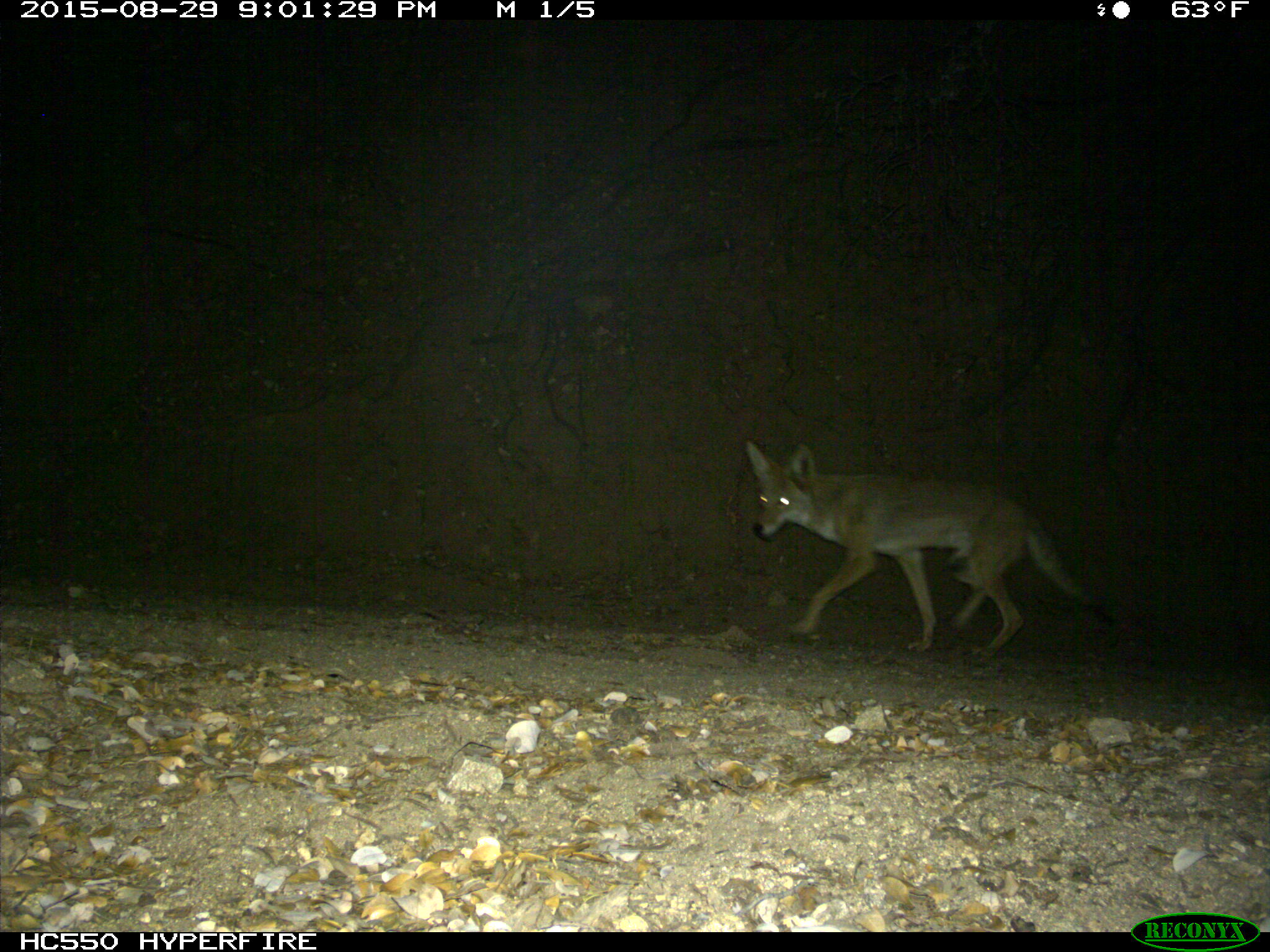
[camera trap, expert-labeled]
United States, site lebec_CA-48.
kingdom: Animalia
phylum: Chordata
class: Mammalia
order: Carnivora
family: Canidae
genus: Canis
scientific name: Canis latrans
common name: coyote